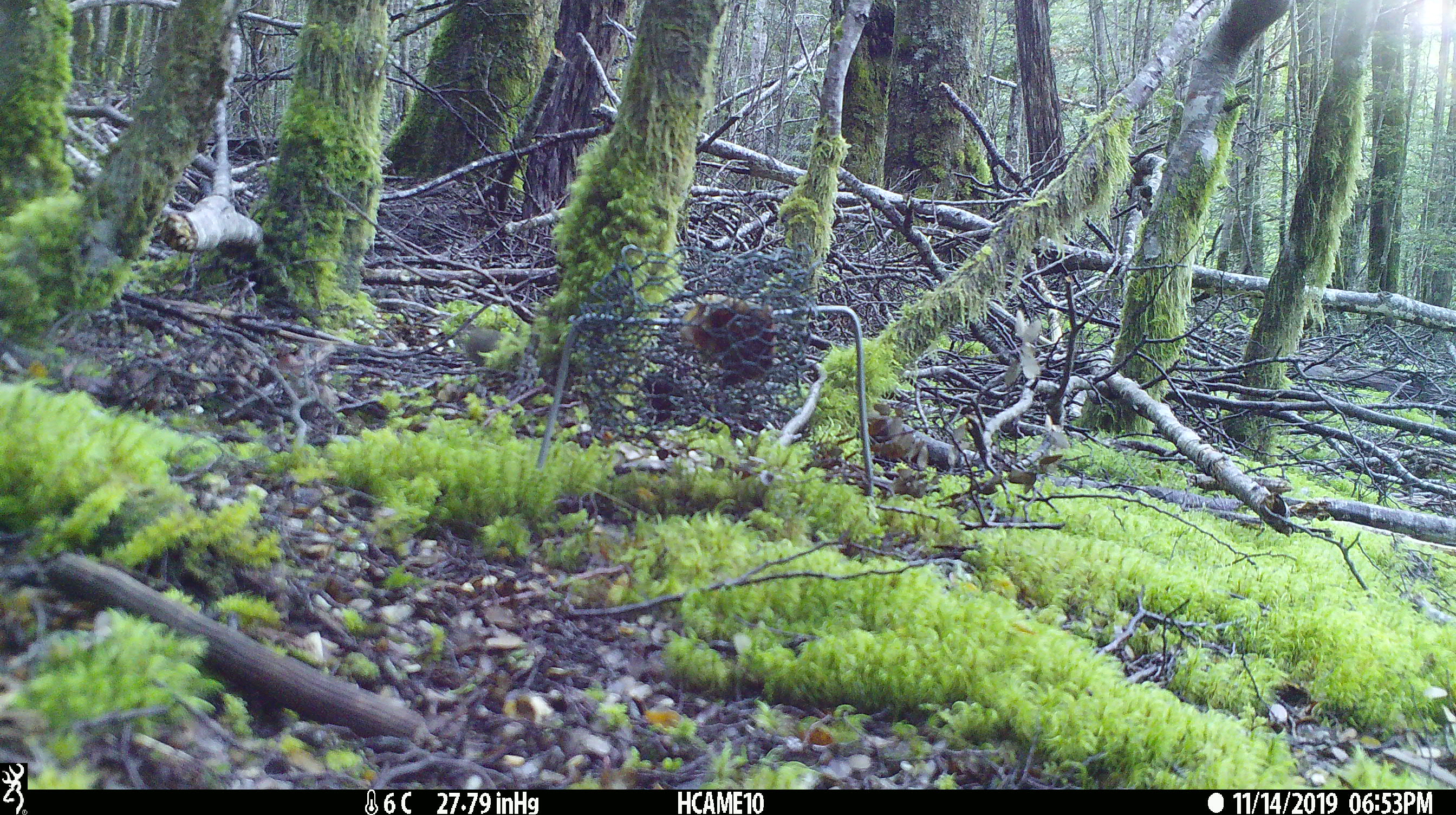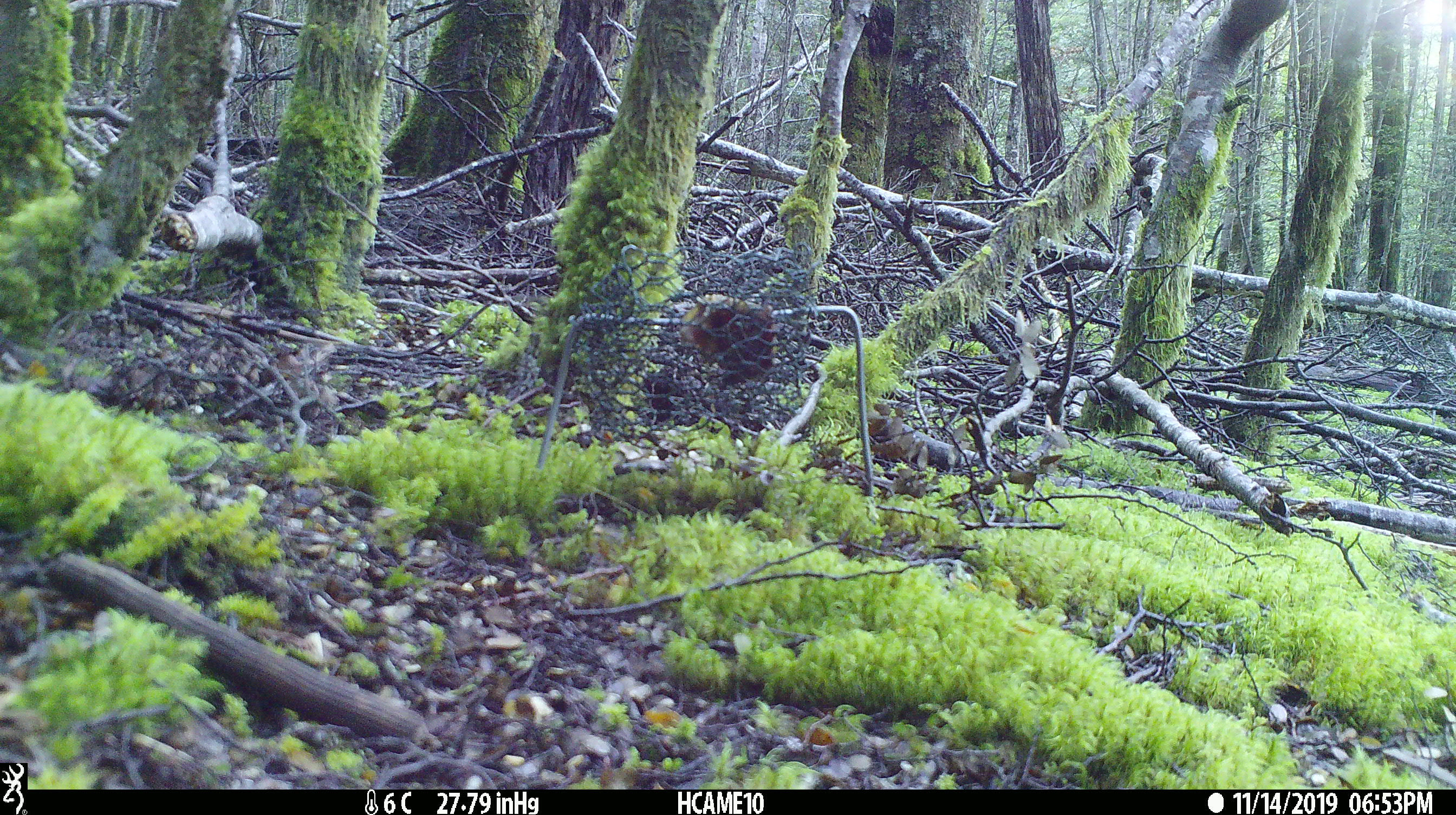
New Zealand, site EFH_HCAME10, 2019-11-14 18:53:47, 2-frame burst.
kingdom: Animalia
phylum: Chordata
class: Mammalia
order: Rodentia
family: Muridae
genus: Mus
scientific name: Mus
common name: mouse